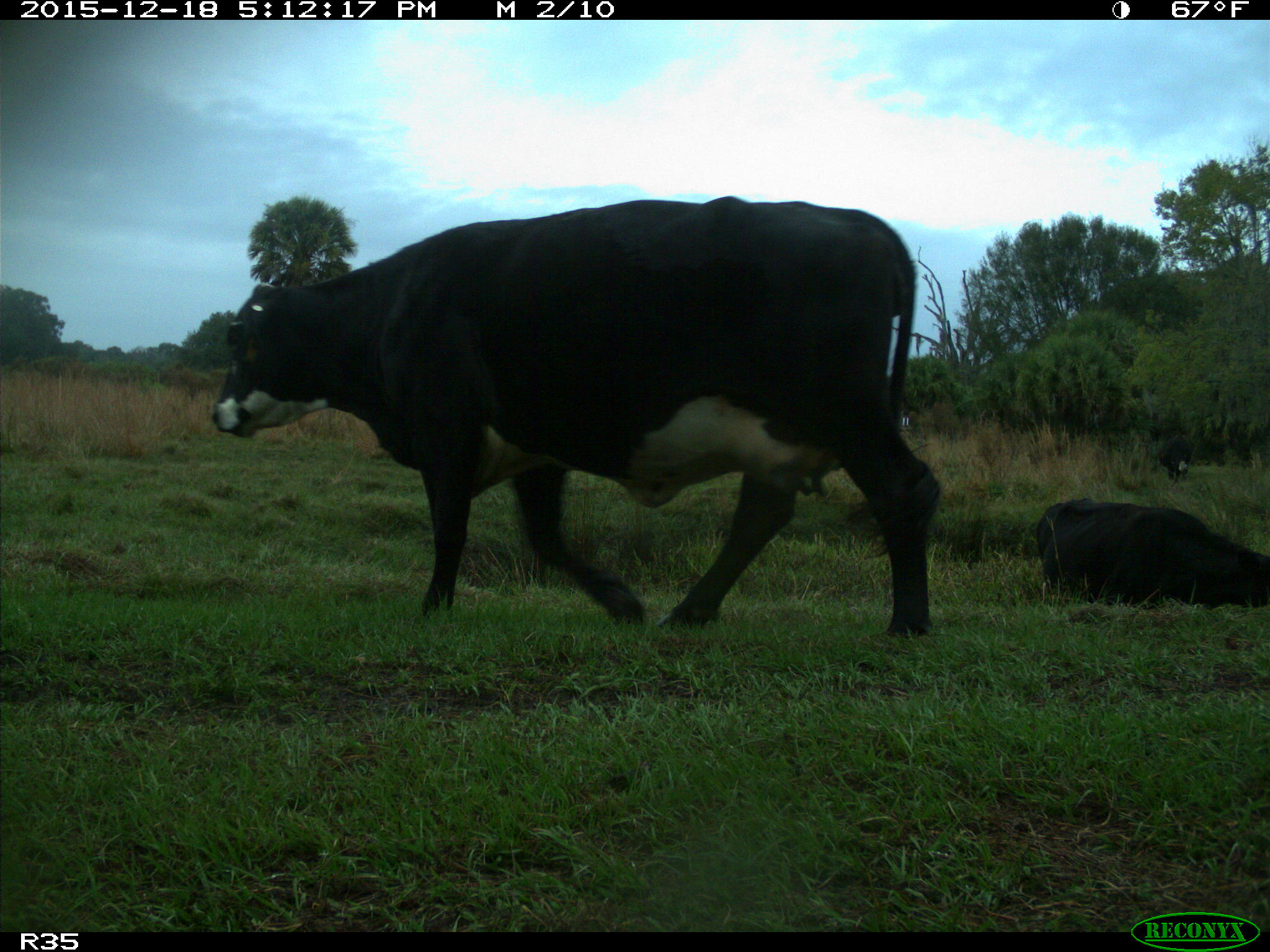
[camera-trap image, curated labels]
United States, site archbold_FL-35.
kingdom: Animalia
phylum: Chordata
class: Mammalia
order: Artiodactyla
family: Bovidae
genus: Bos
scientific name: Bos taurus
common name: domestic cow